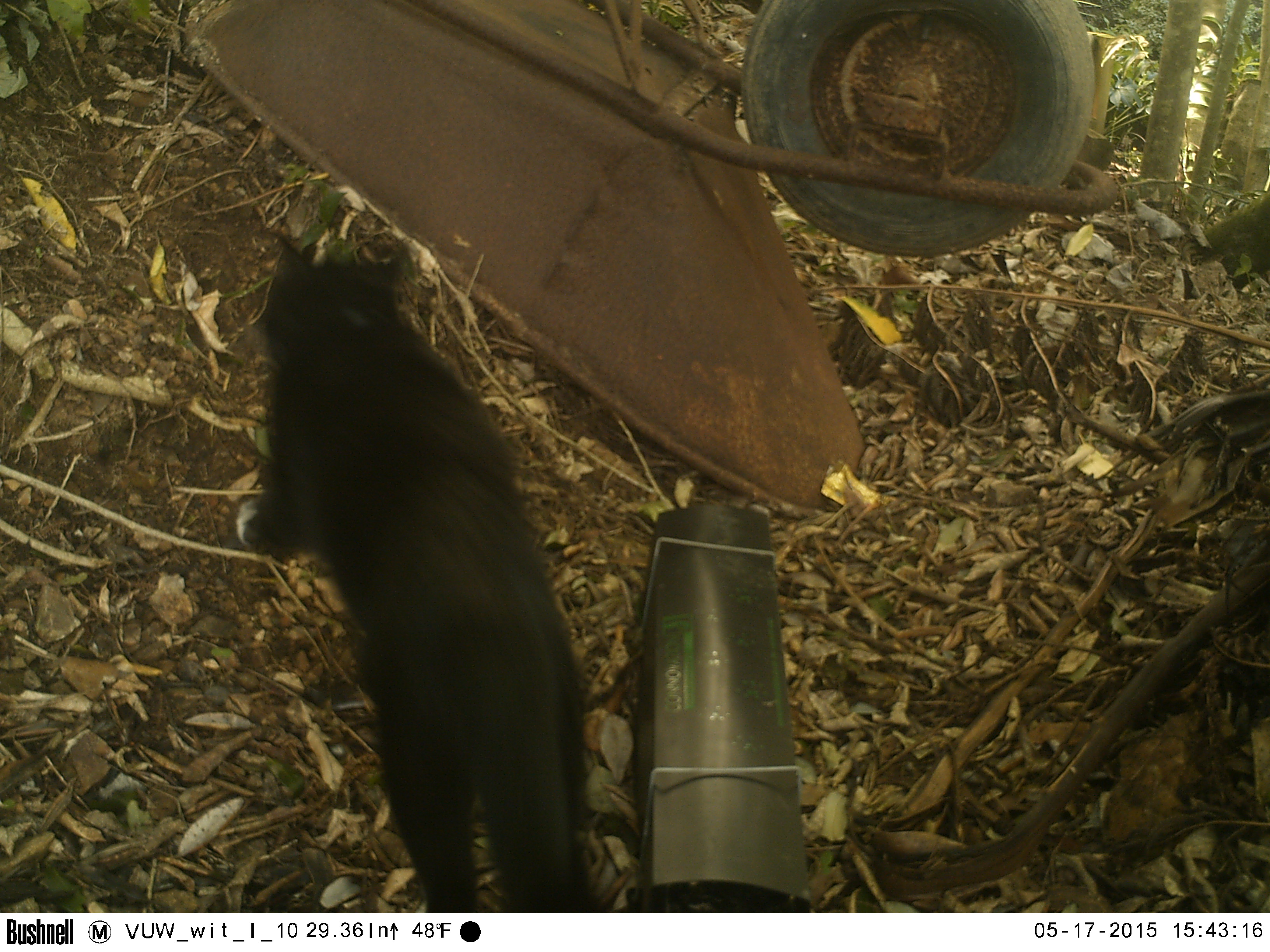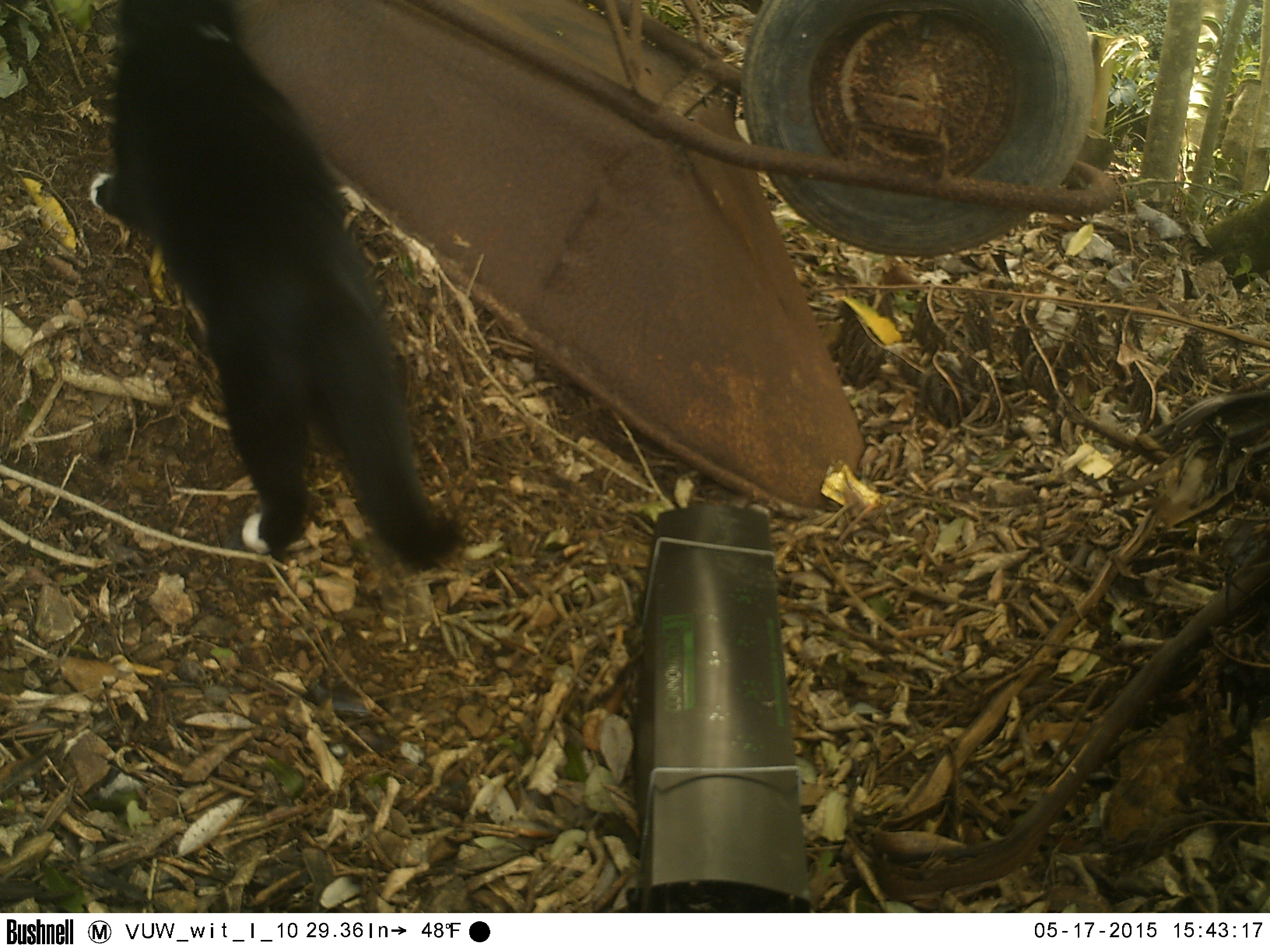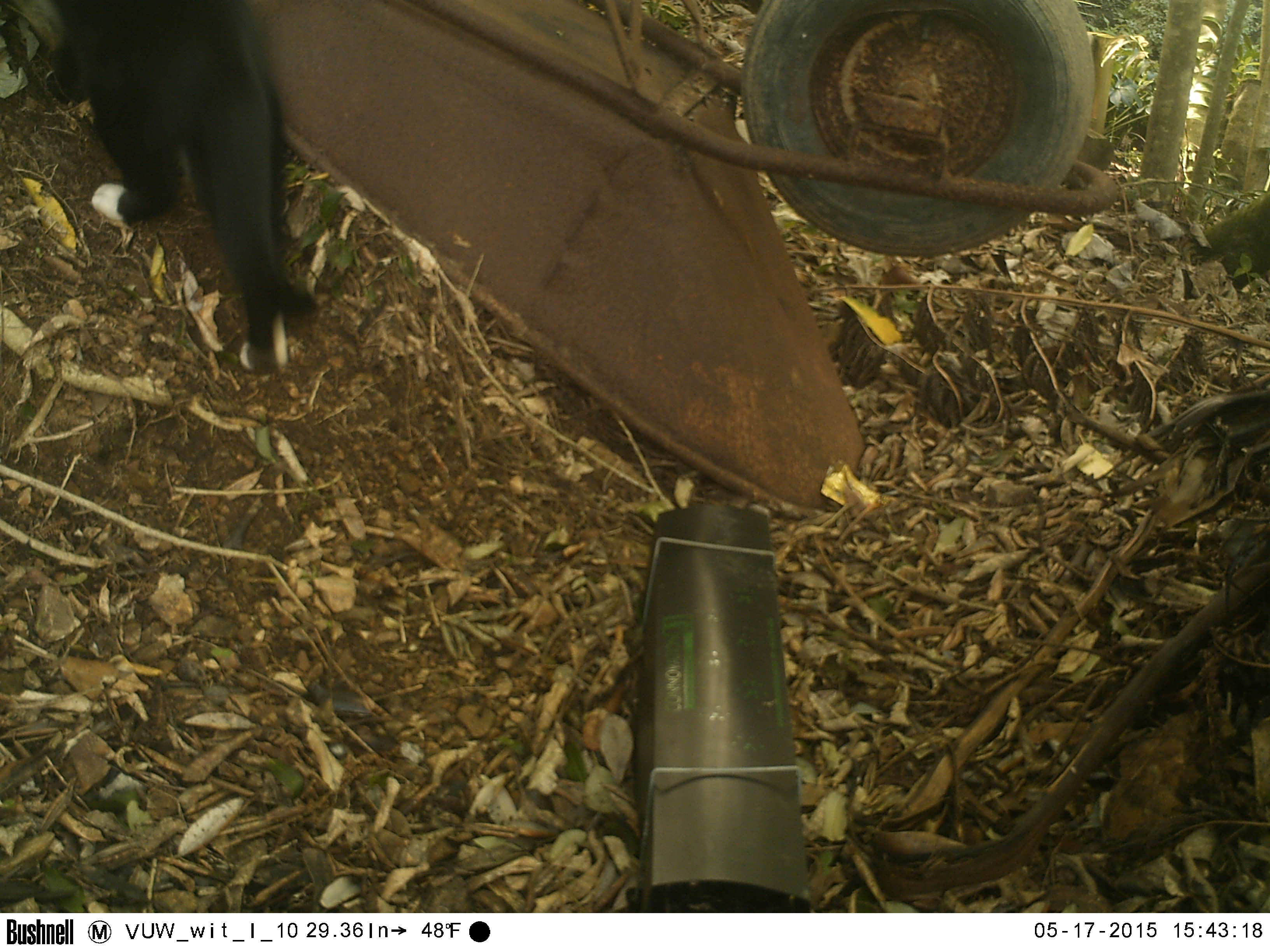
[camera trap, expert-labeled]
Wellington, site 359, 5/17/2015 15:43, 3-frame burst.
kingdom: Animalia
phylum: Chordata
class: Mammalia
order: Carnivora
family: Felidae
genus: Felis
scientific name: Felis catus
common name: cat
Cat (Felis catus).